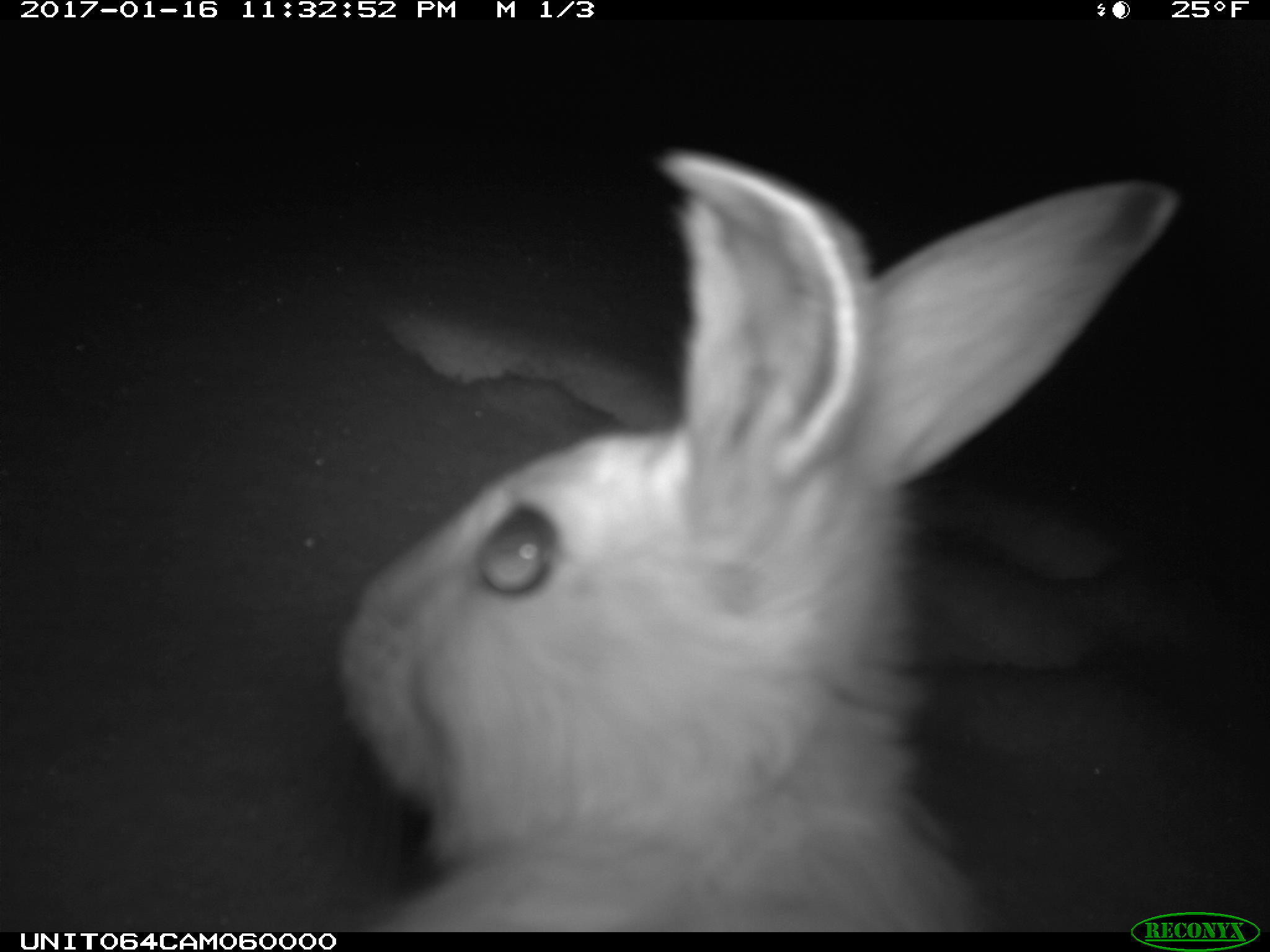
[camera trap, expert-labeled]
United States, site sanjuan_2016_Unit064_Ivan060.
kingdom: Animalia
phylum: Chordata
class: Mammalia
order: Lagomorpha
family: Leporidae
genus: Lepus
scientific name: Lepus americanus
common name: snowshoe hare